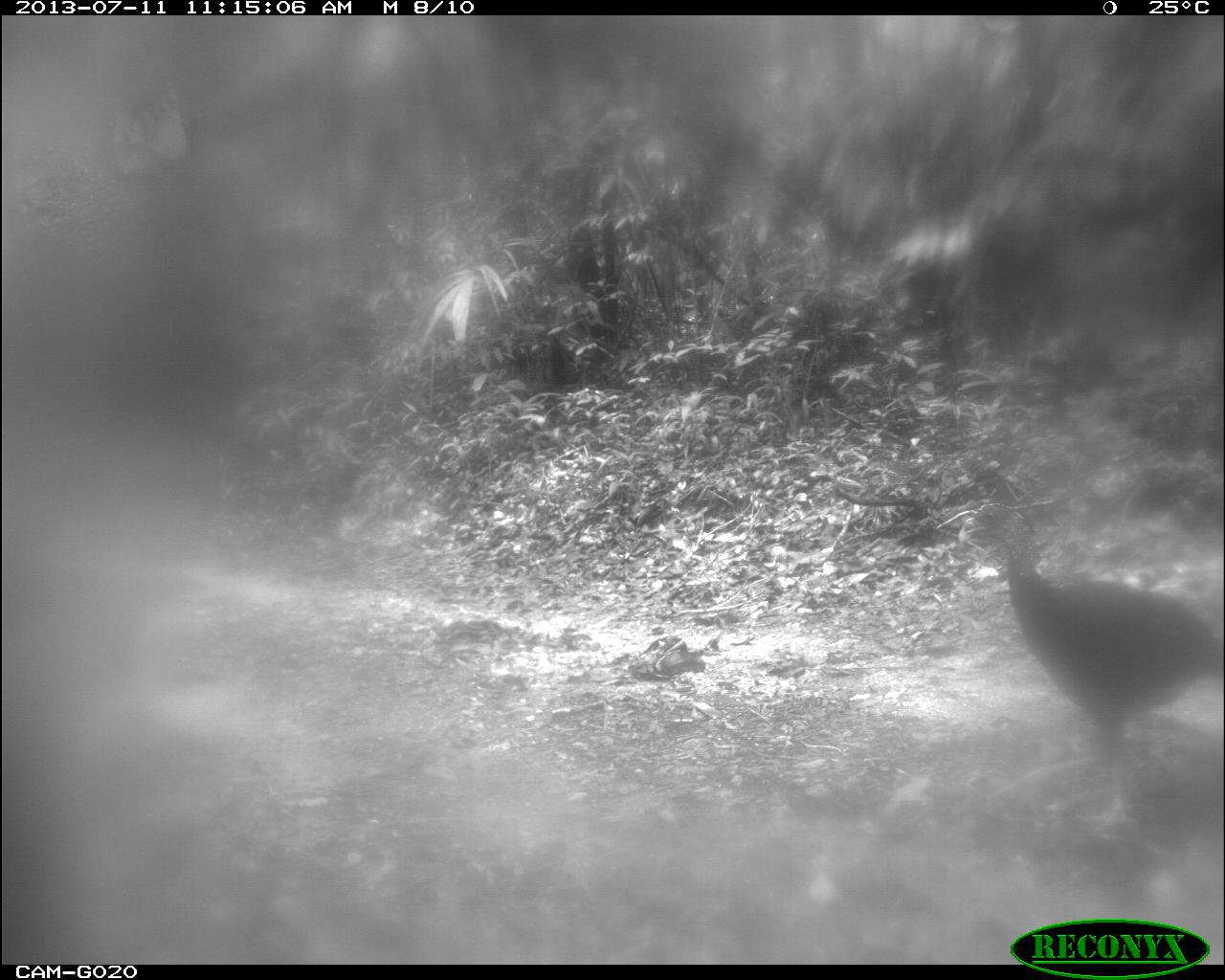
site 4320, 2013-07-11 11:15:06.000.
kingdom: Animalia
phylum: Chordata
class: Aves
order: Galliformes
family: Cracidae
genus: Crax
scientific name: Crax rubra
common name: great curassow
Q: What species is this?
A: Crax rubra (great curassow).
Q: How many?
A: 1.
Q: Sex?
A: Female.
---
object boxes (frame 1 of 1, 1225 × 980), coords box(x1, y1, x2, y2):
crax rubra: box(956, 499, 1225, 827)